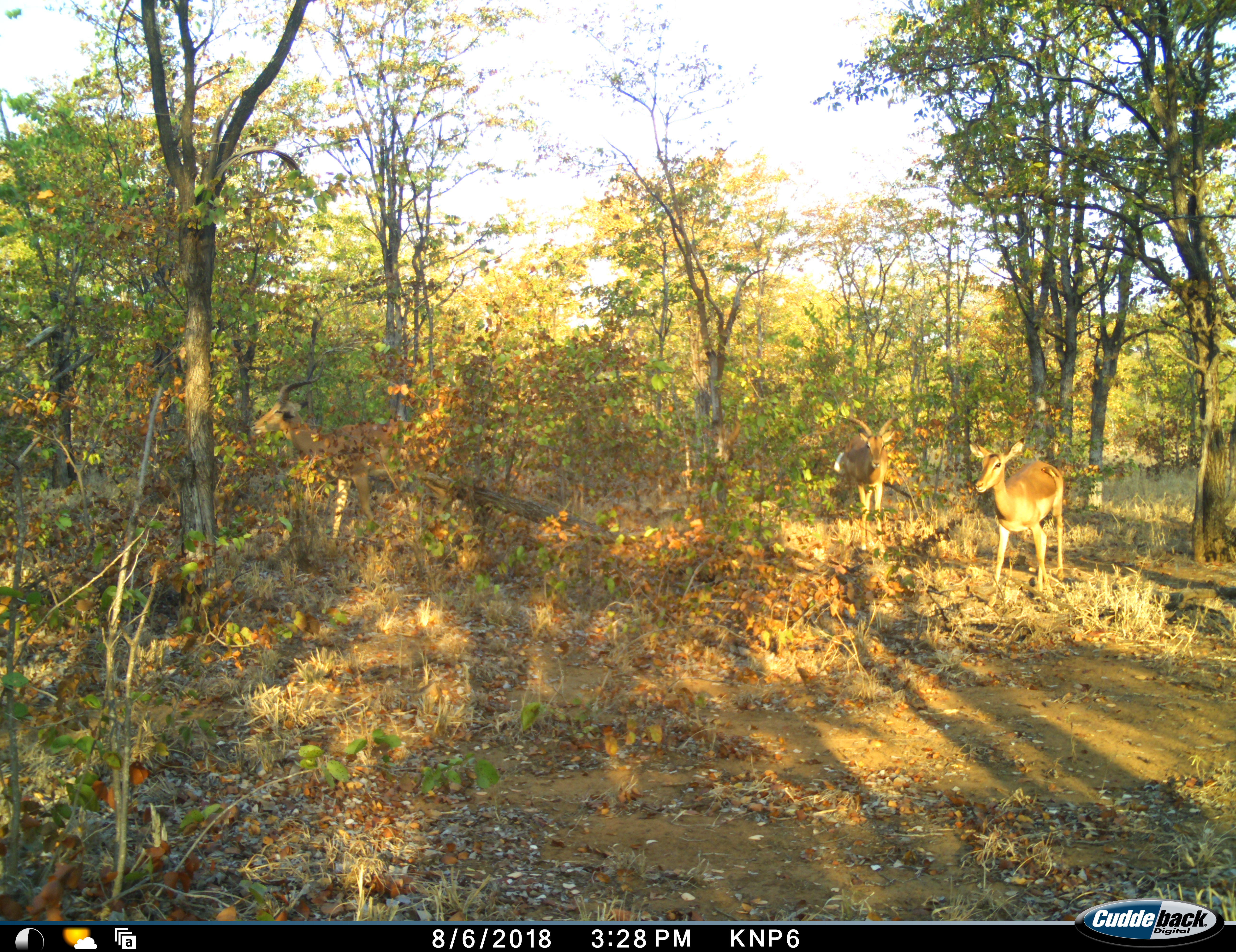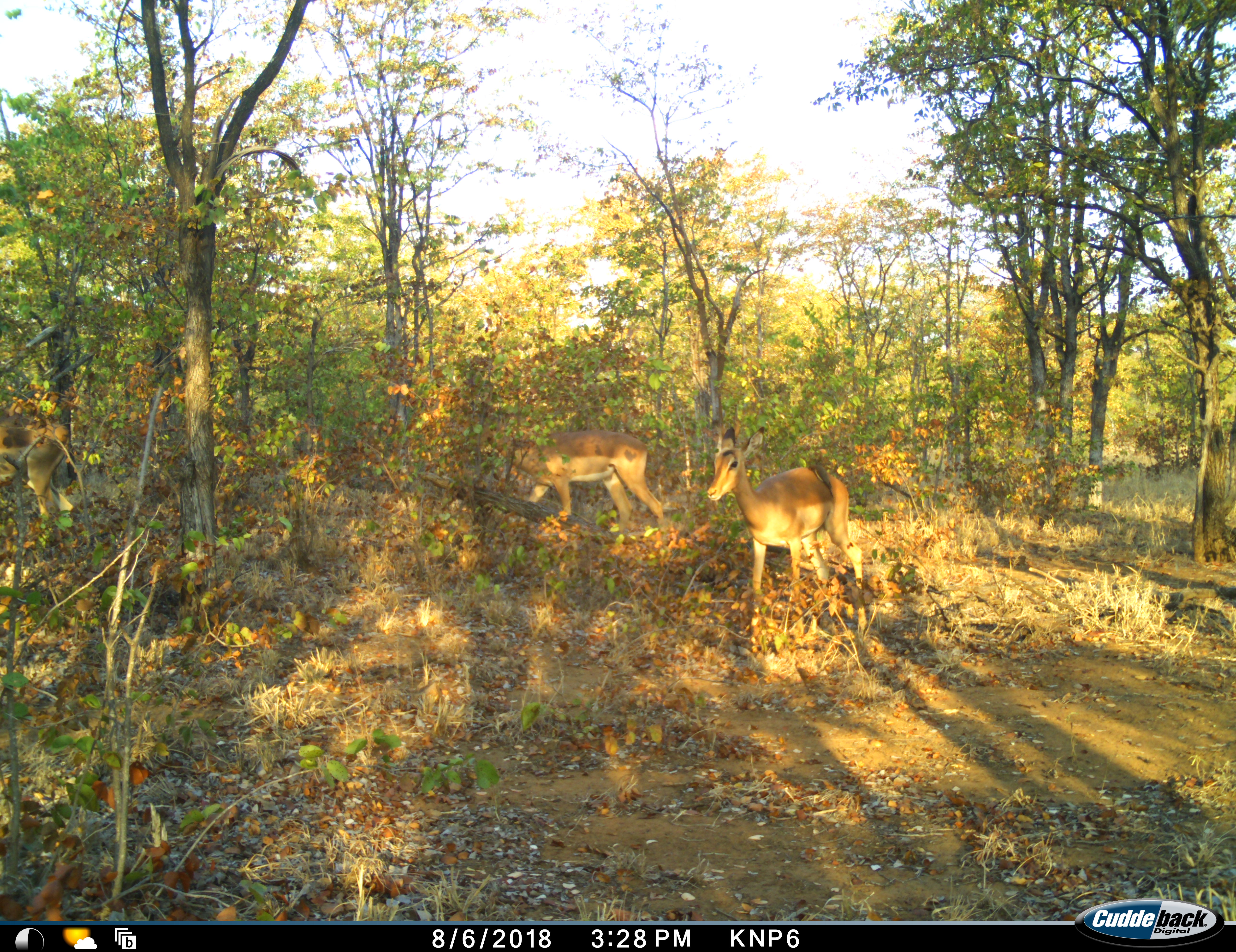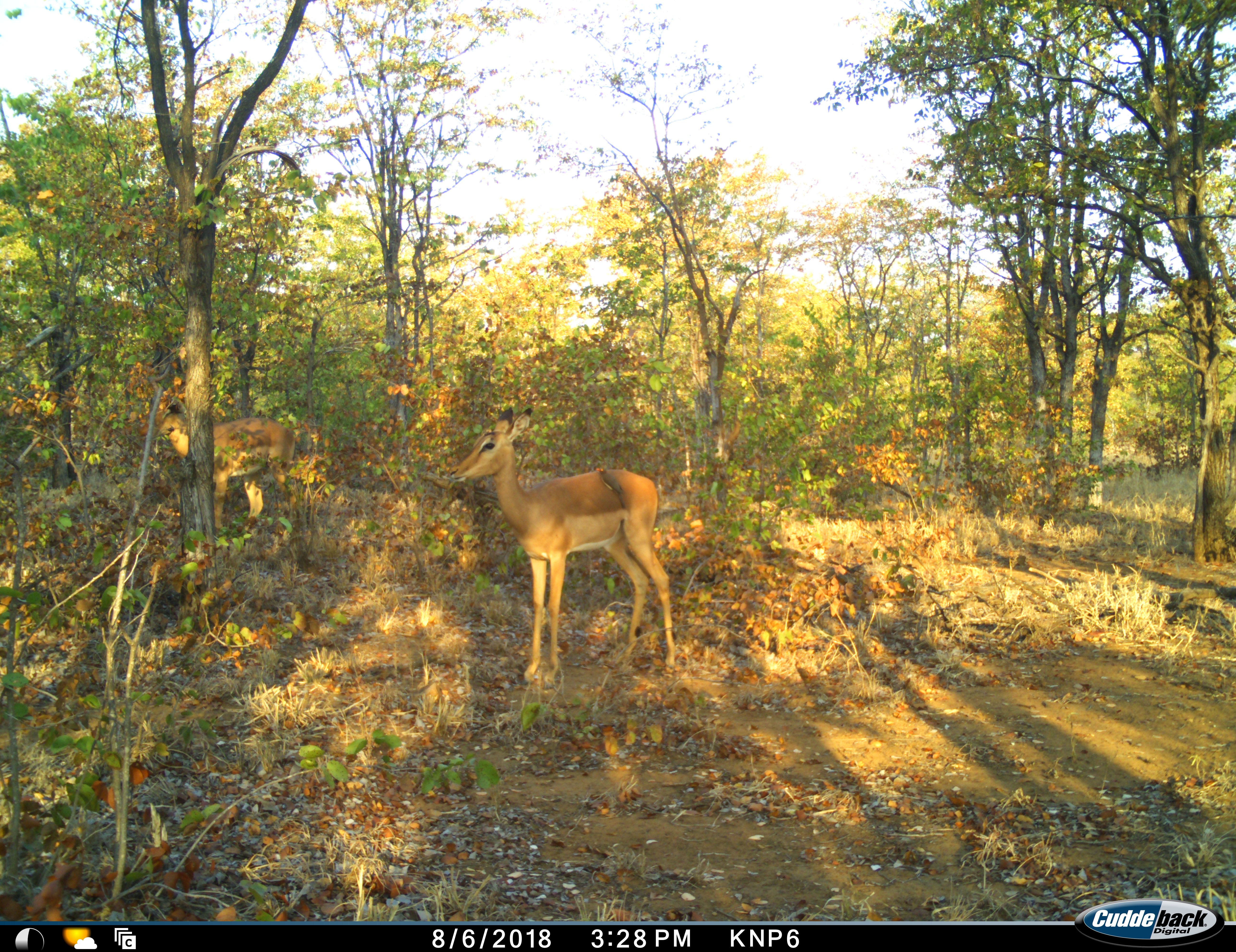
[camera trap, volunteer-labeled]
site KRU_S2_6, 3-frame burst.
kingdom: Animalia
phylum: Chordata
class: Mammalia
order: Artiodactyla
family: Bovidae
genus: Aepyceros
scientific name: Aepyceros melampus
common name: impala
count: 3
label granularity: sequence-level